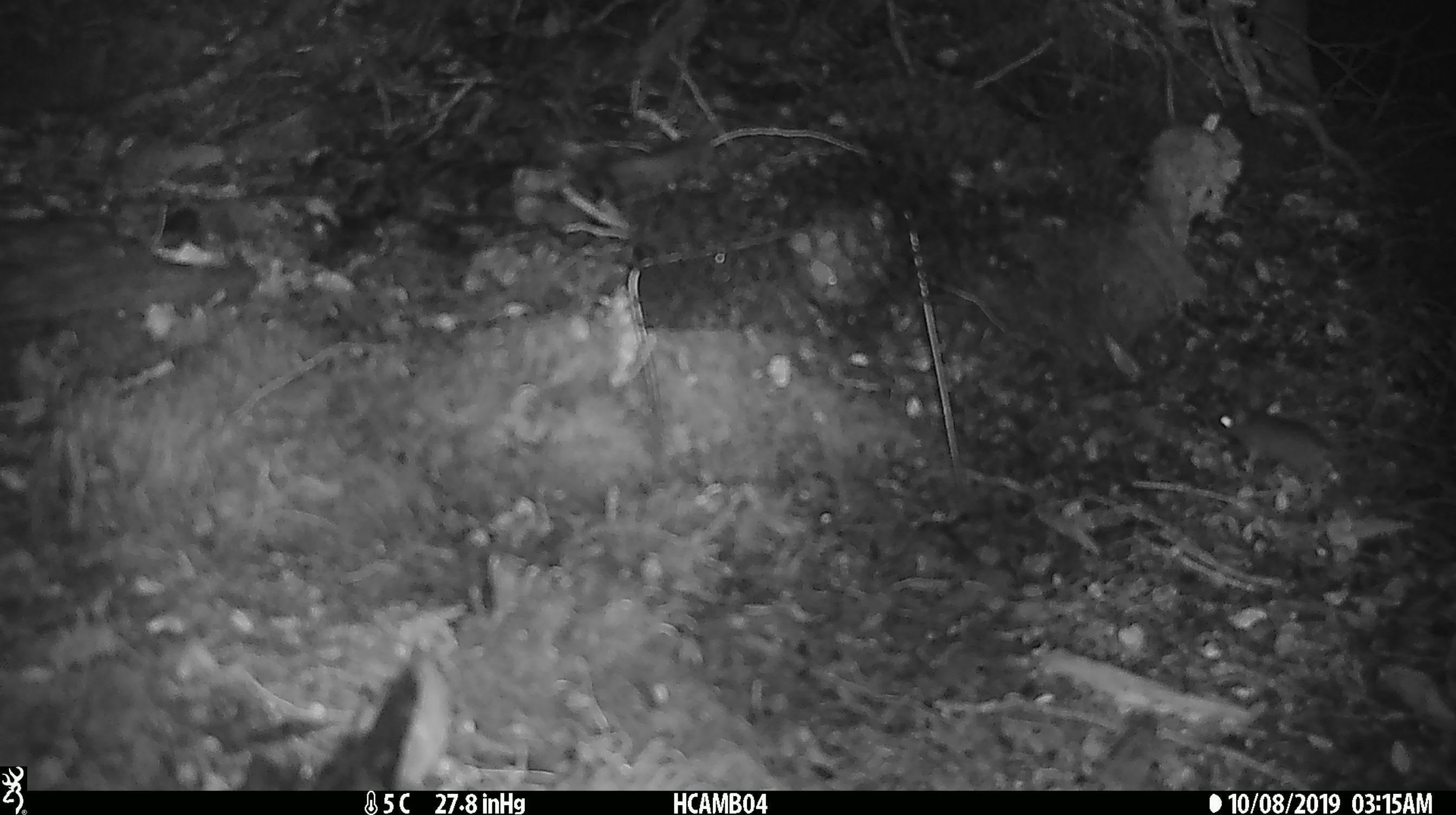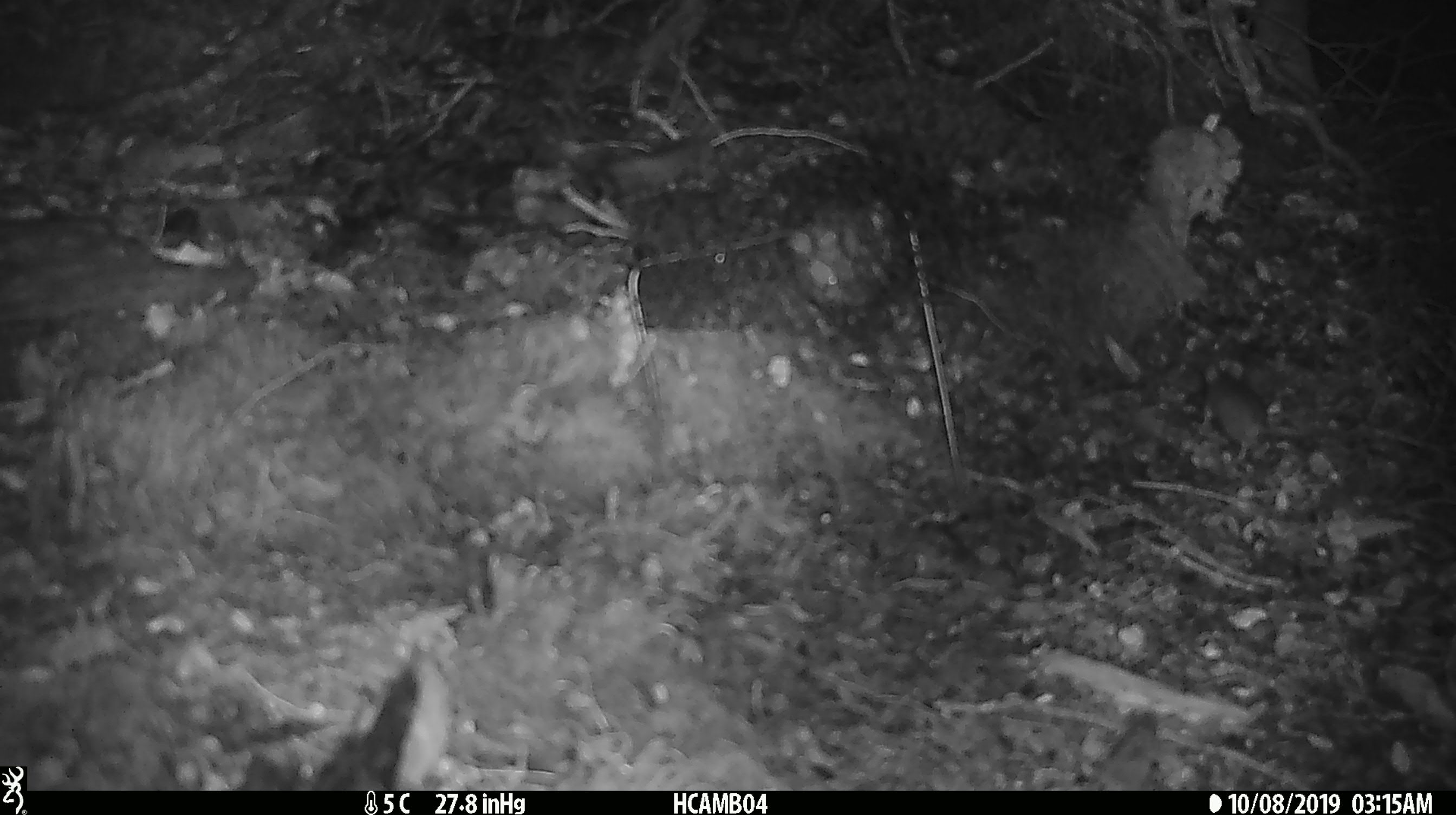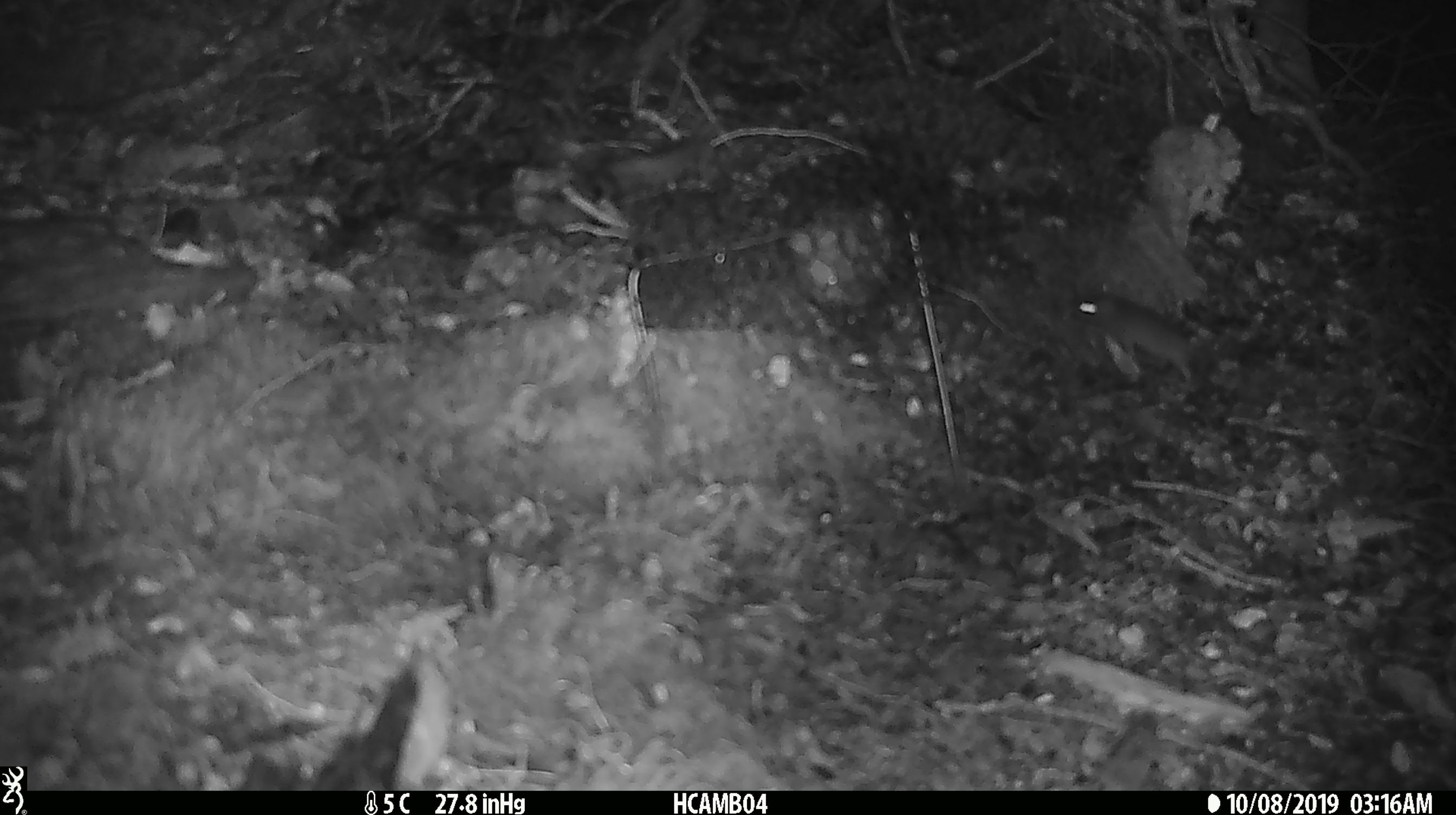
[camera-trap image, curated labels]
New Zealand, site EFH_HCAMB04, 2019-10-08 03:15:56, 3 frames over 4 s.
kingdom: Animalia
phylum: Chordata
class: Mammalia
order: Rodentia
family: Muridae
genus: Mus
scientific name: Mus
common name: mouse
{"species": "mouse (Mus)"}